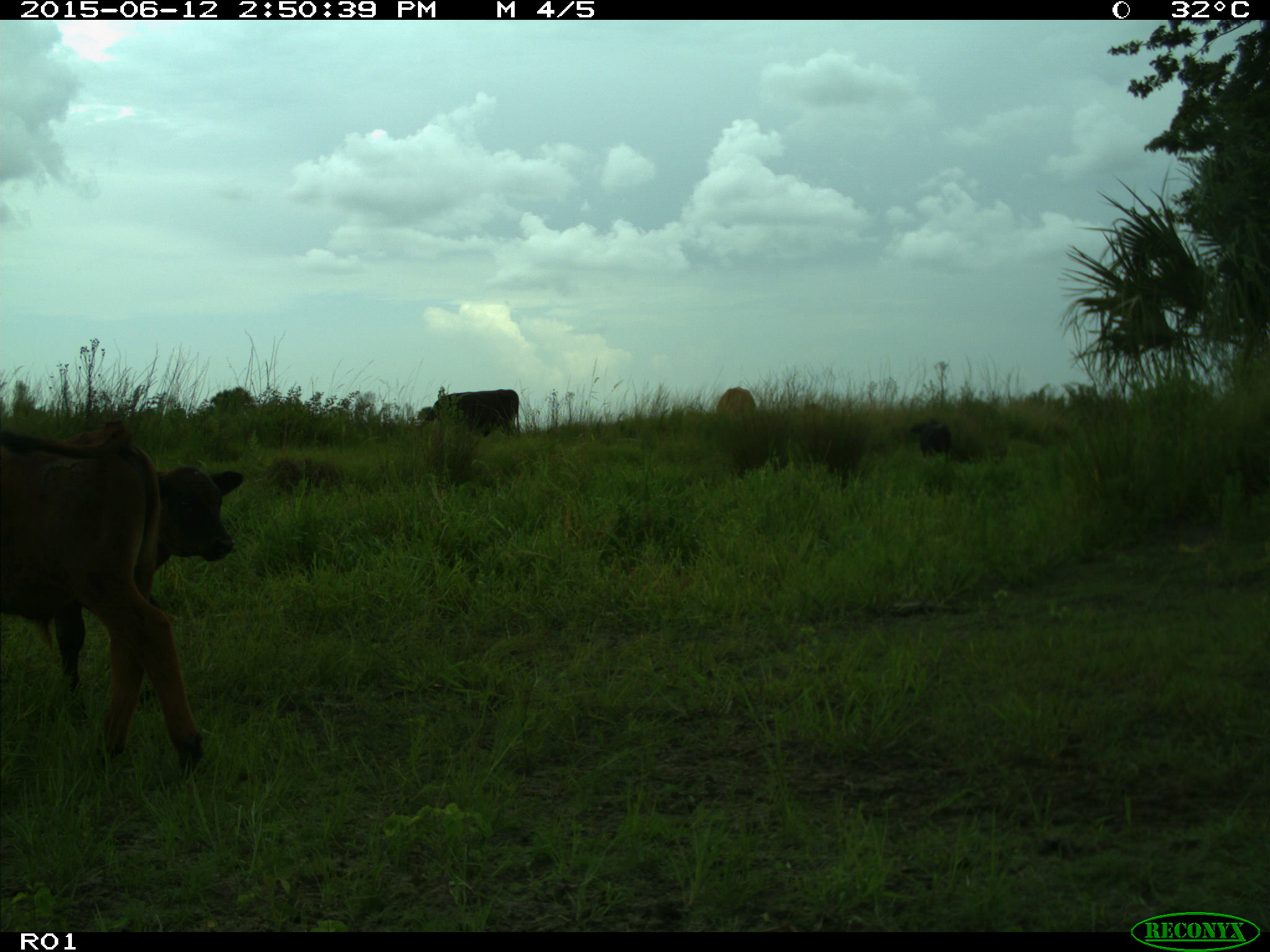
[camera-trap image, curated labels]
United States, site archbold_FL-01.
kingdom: Animalia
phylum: Chordata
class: Mammalia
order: Artiodactyla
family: Bovidae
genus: Bos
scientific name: Bos taurus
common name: domestic cow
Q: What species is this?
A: Bos taurus (domestic cow).